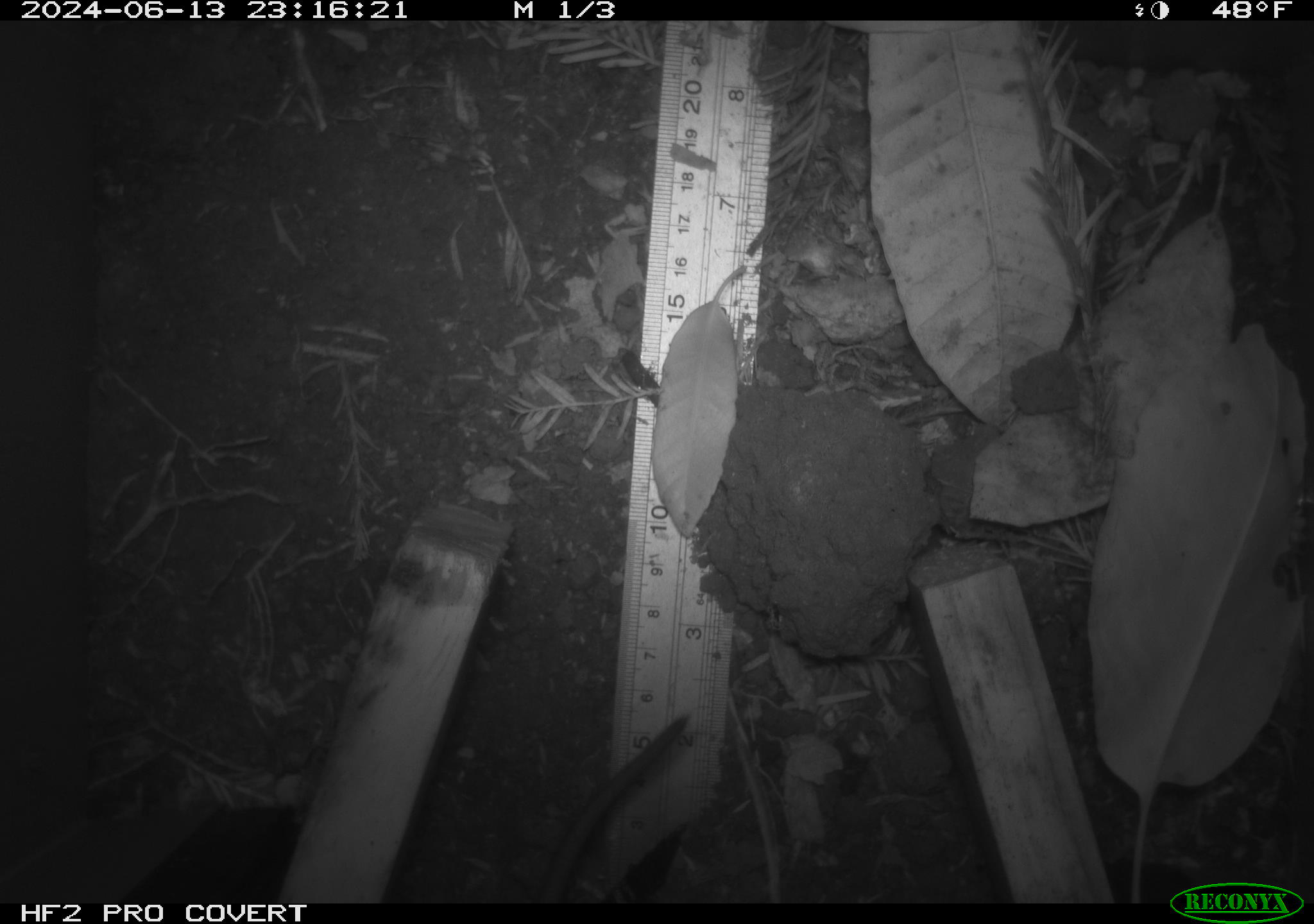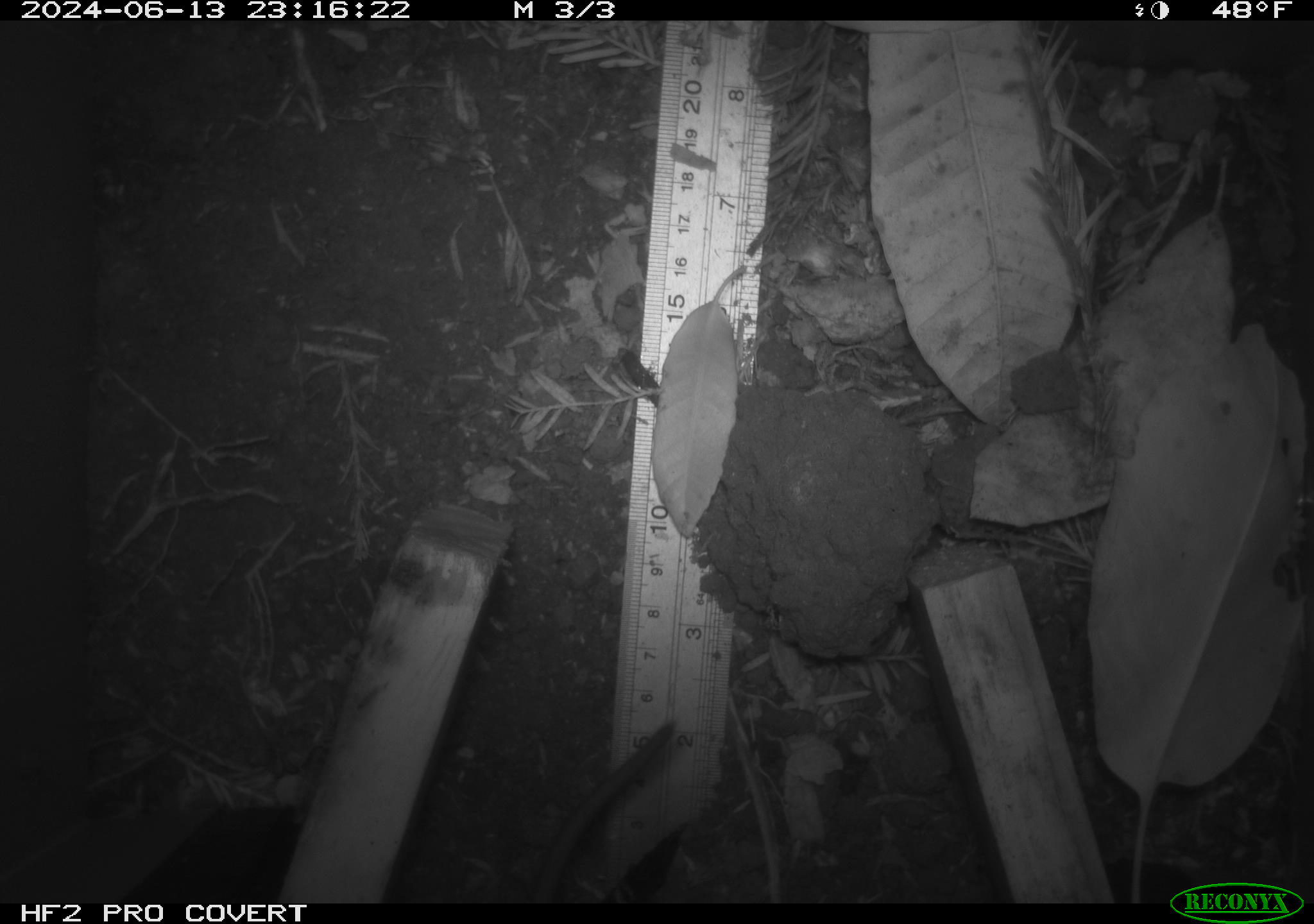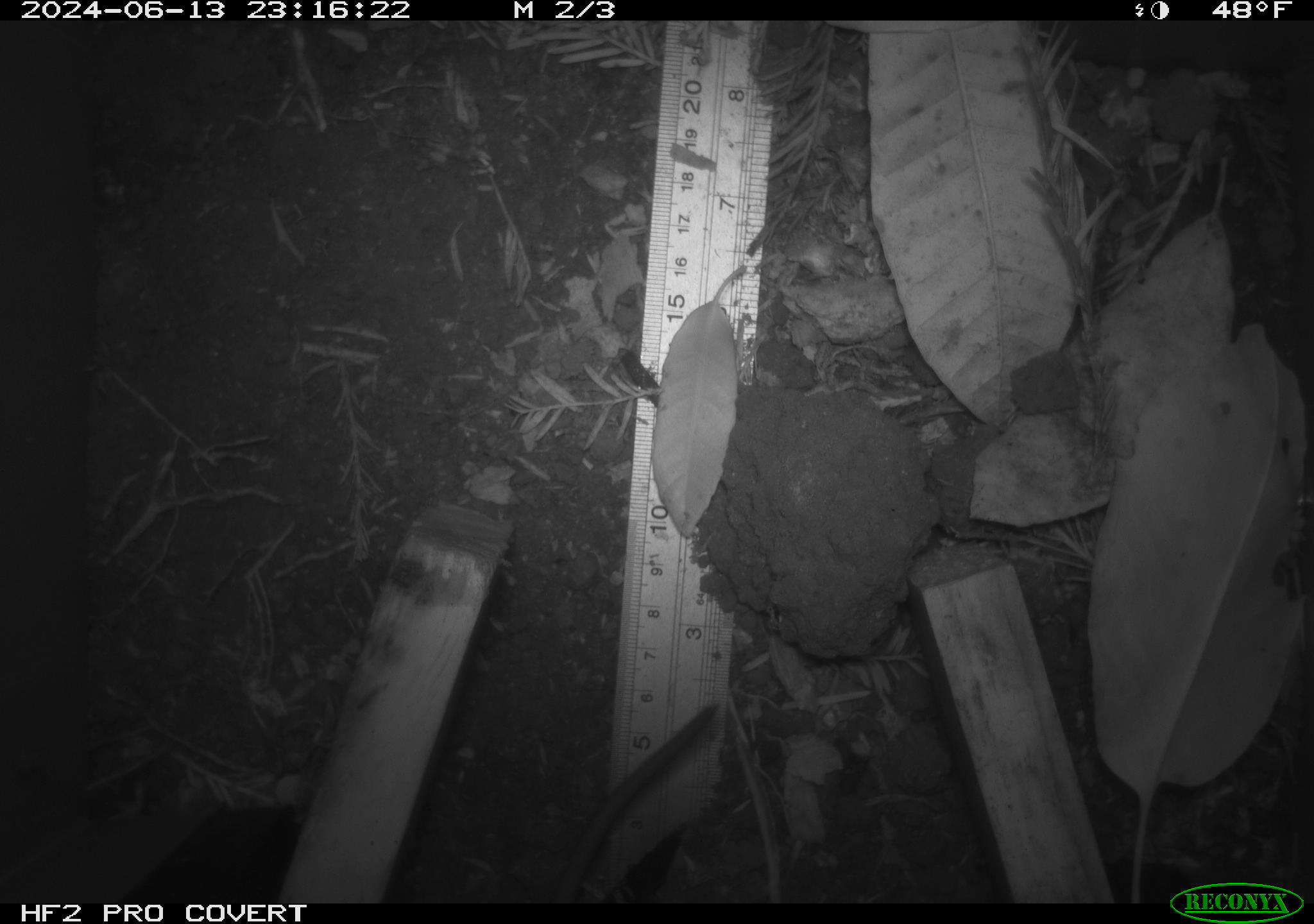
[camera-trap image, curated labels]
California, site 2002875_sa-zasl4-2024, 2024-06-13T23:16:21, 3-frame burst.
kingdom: Animalia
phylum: Chordata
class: Mammalia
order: Rodentia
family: Cricetidae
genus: Neotoma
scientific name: Neotoma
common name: pack rat or woodrat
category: neotoma species